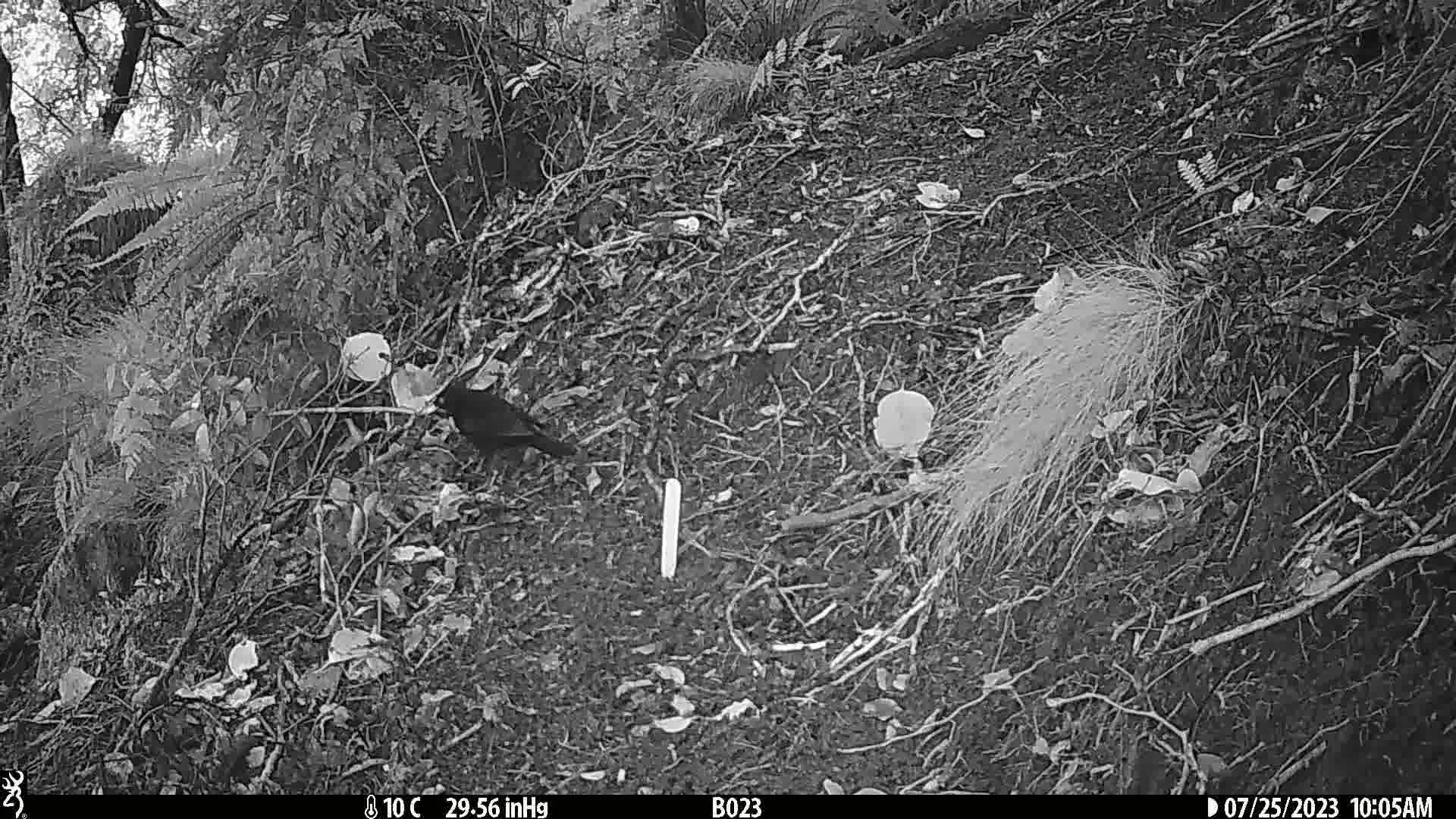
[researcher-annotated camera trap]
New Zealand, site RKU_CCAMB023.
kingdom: Animalia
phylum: Chordata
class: Aves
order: Passeriformes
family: Turdidae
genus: Turdus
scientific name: Turdus merula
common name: eurasian blackbird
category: blackbird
Blackbird (eurasian blackbird) (Turdus merula).